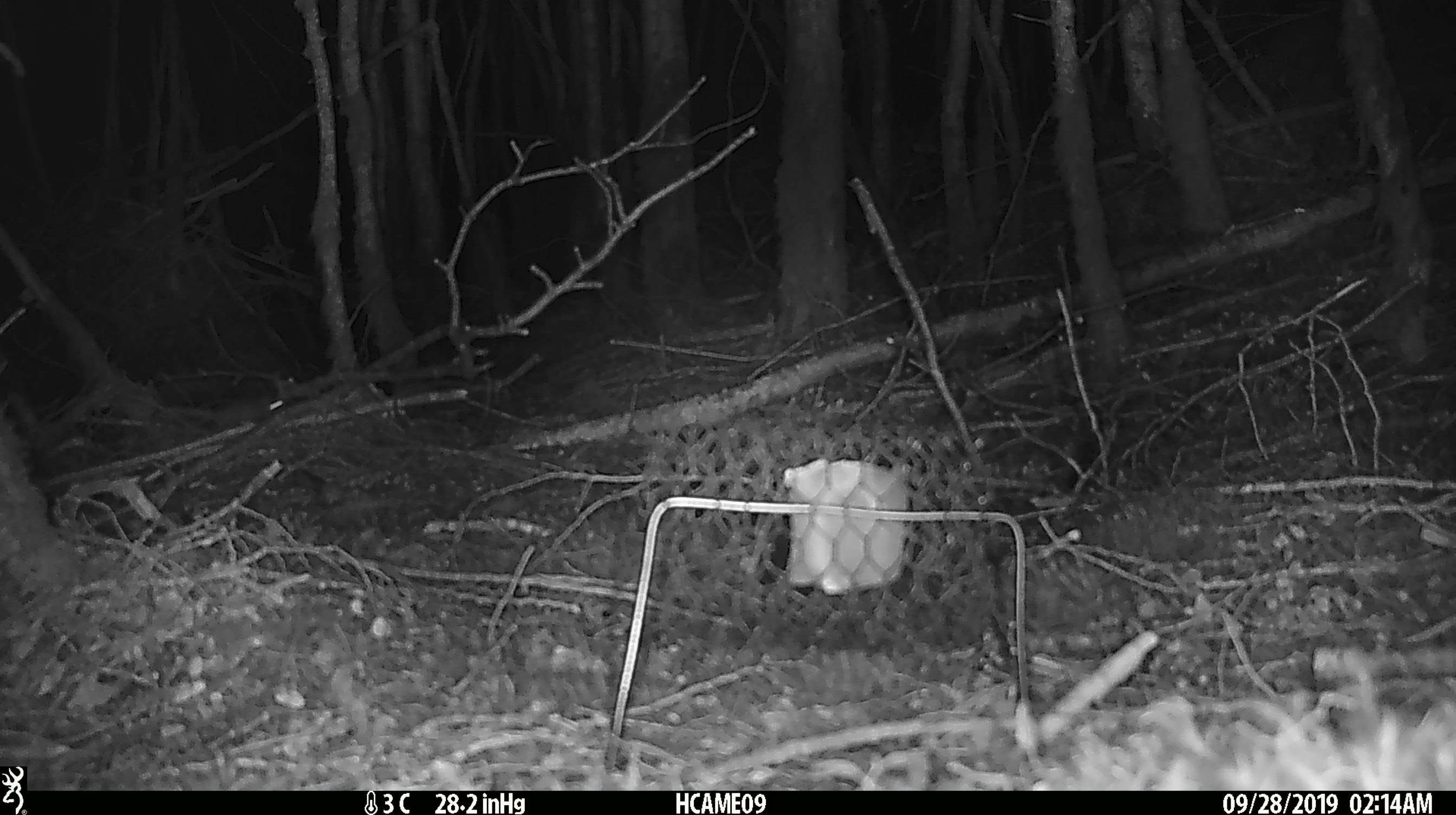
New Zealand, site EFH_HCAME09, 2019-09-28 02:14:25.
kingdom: Animalia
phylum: Chordata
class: Mammalia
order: Rodentia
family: Muridae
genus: Mus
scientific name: Mus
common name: mouse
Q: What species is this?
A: Mouse (Mus).